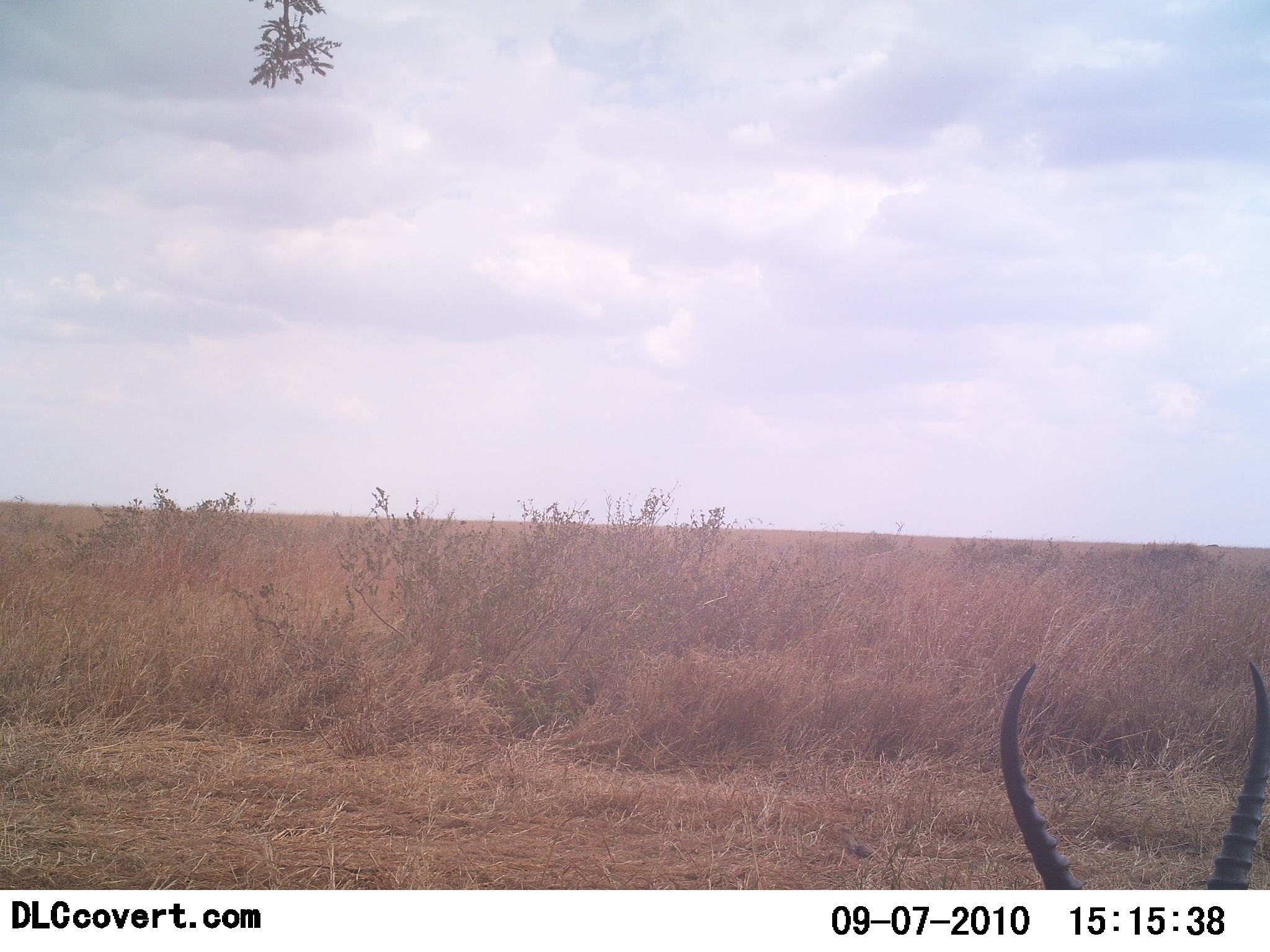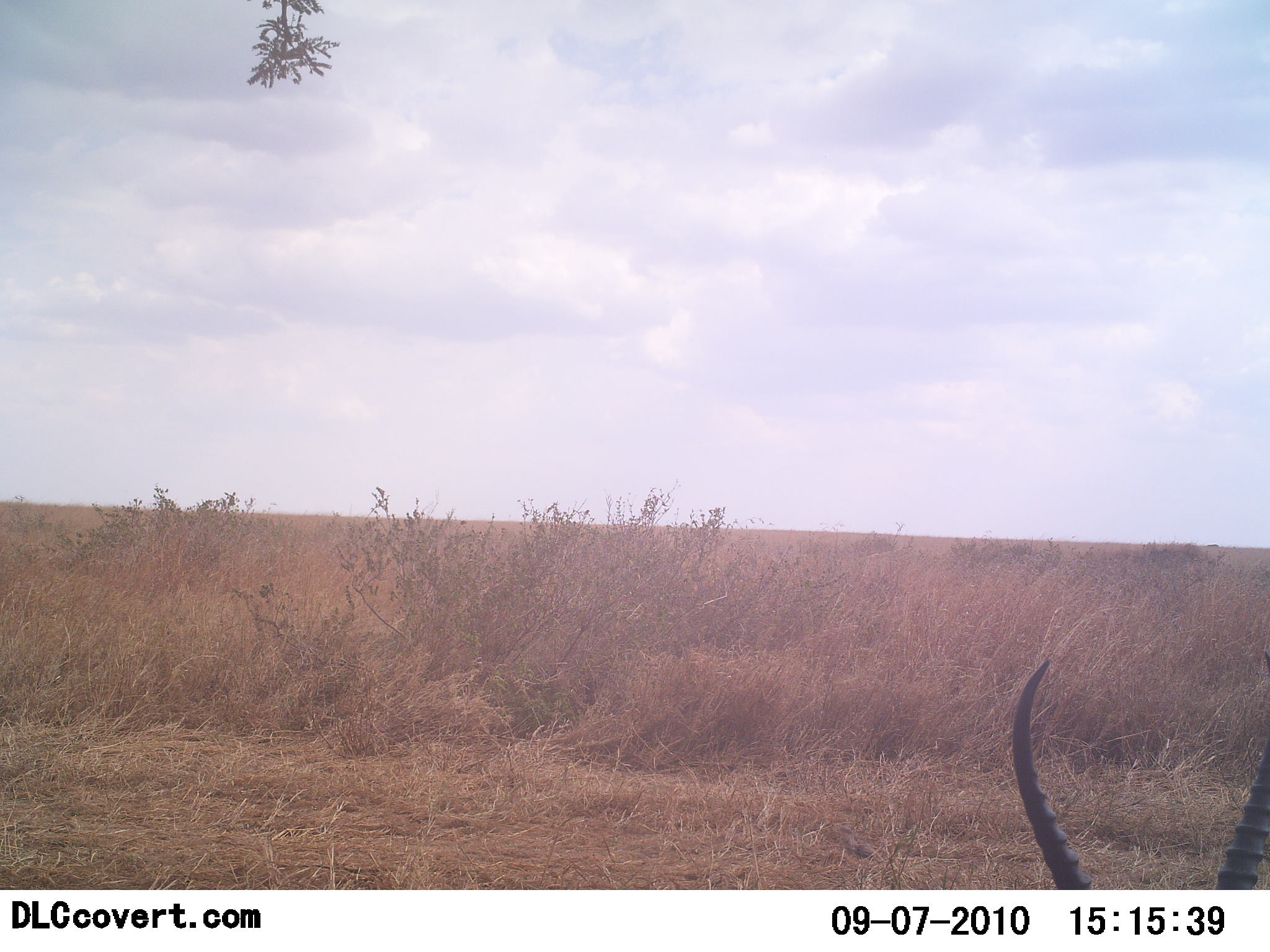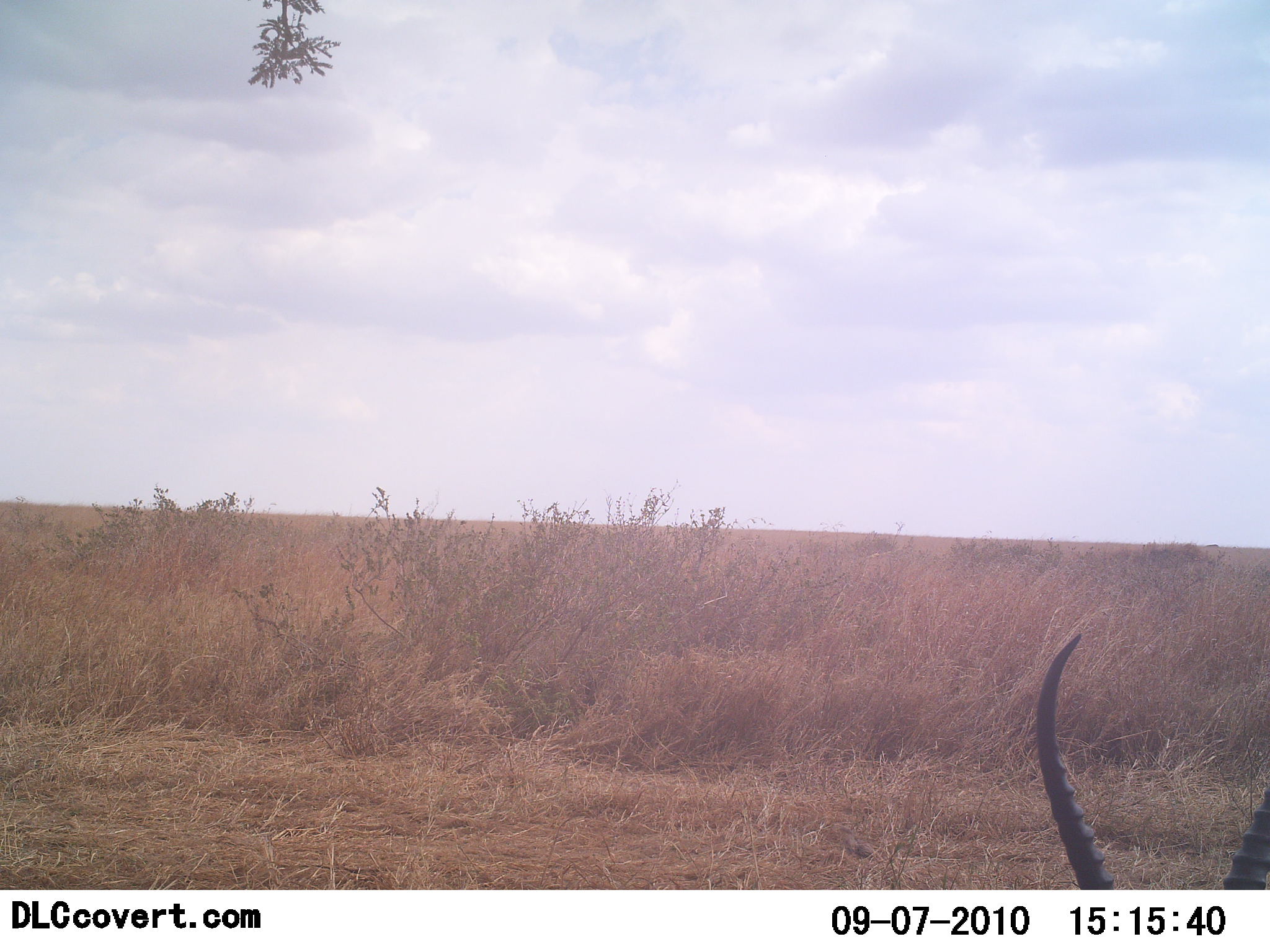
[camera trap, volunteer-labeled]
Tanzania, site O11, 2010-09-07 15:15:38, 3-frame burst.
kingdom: Animalia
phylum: Chordata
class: Mammalia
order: Artiodactyla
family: Bovidae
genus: Eudorcas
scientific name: Eudorcas thomsonii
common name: thomson's gazelle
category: gazellethomsons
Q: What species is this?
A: Gazellethomsons (thomson's gazelle) (Eudorcas thomsonii).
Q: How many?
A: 1.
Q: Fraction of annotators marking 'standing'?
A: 70%.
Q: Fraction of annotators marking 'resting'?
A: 20%.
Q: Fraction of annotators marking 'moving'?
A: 0%.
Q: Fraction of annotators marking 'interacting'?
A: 0%.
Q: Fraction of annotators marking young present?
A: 0%.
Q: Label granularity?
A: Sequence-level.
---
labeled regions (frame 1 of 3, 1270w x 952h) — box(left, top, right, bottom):
animal: box(999, 664, 1270, 893)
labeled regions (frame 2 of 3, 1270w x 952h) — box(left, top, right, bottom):
animal: box(1015, 652, 1270, 893)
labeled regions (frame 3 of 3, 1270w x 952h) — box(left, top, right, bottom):
animal: box(1036, 636, 1270, 893)